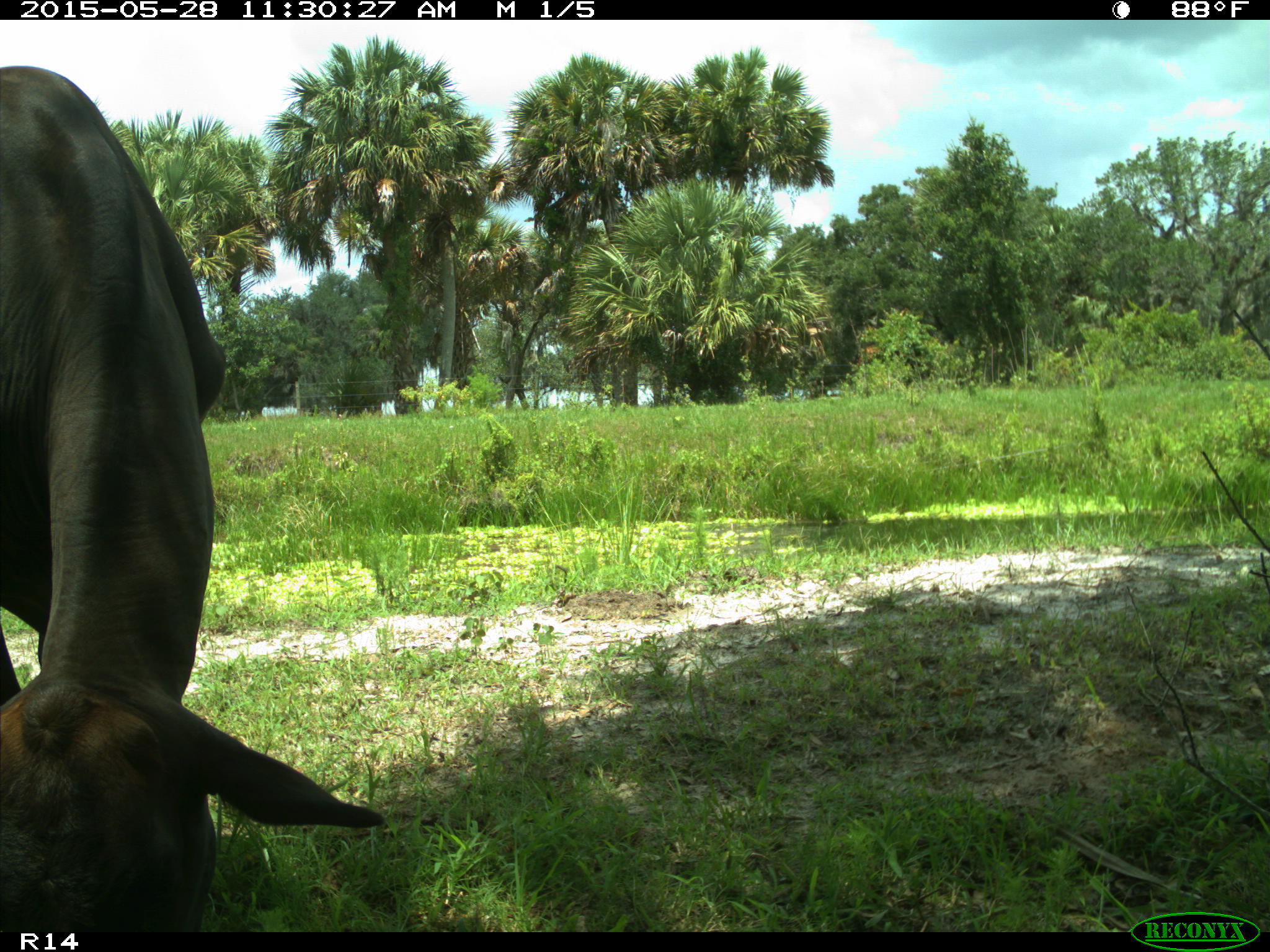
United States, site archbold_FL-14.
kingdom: Animalia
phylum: Chordata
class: Mammalia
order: Artiodactyla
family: Bovidae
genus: Bos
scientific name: Bos taurus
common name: domestic cow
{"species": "Bos taurus (domestic cow)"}